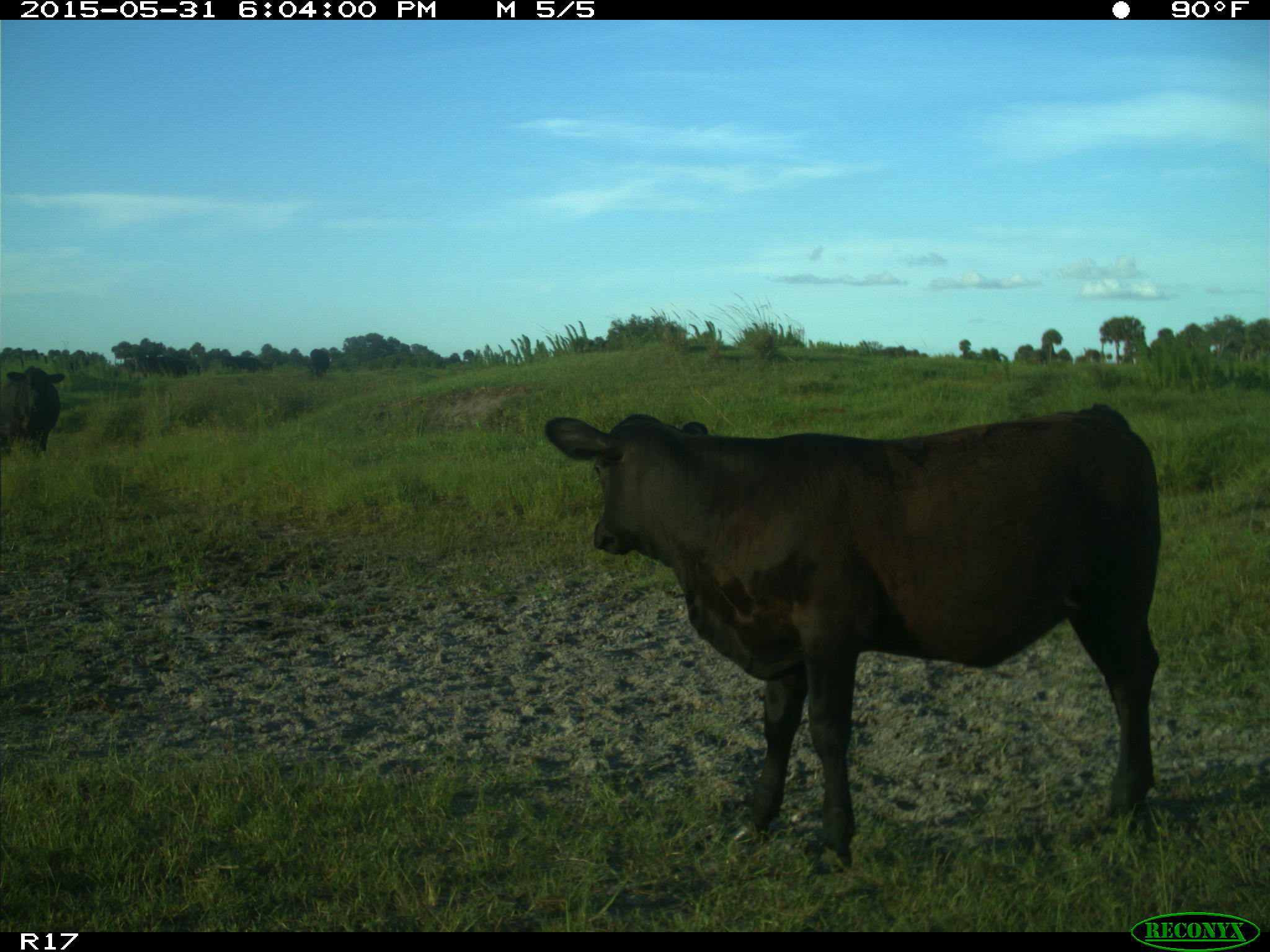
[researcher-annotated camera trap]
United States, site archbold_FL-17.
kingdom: Animalia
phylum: Chordata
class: Mammalia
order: Artiodactyla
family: Bovidae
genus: Bos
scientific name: Bos taurus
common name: domestic cow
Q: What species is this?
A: Bos taurus (domestic cow).